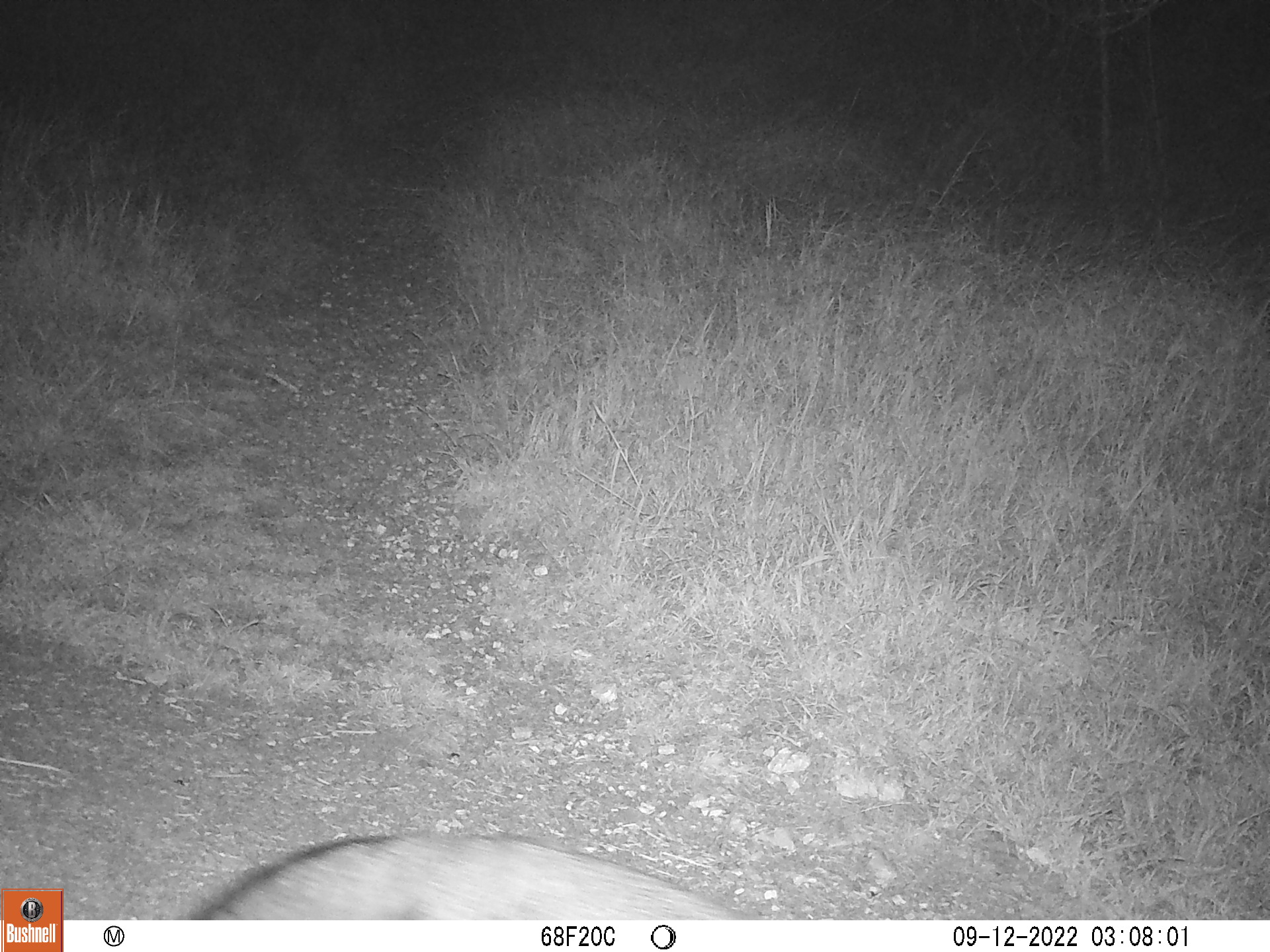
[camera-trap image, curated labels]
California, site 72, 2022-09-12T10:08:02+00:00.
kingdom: Animalia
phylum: Chordata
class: Mammalia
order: Carnivora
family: Canidae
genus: Urocyon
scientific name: Urocyon cinereoargenteus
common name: gray fox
Gray fox (Urocyon cinereoargenteus).